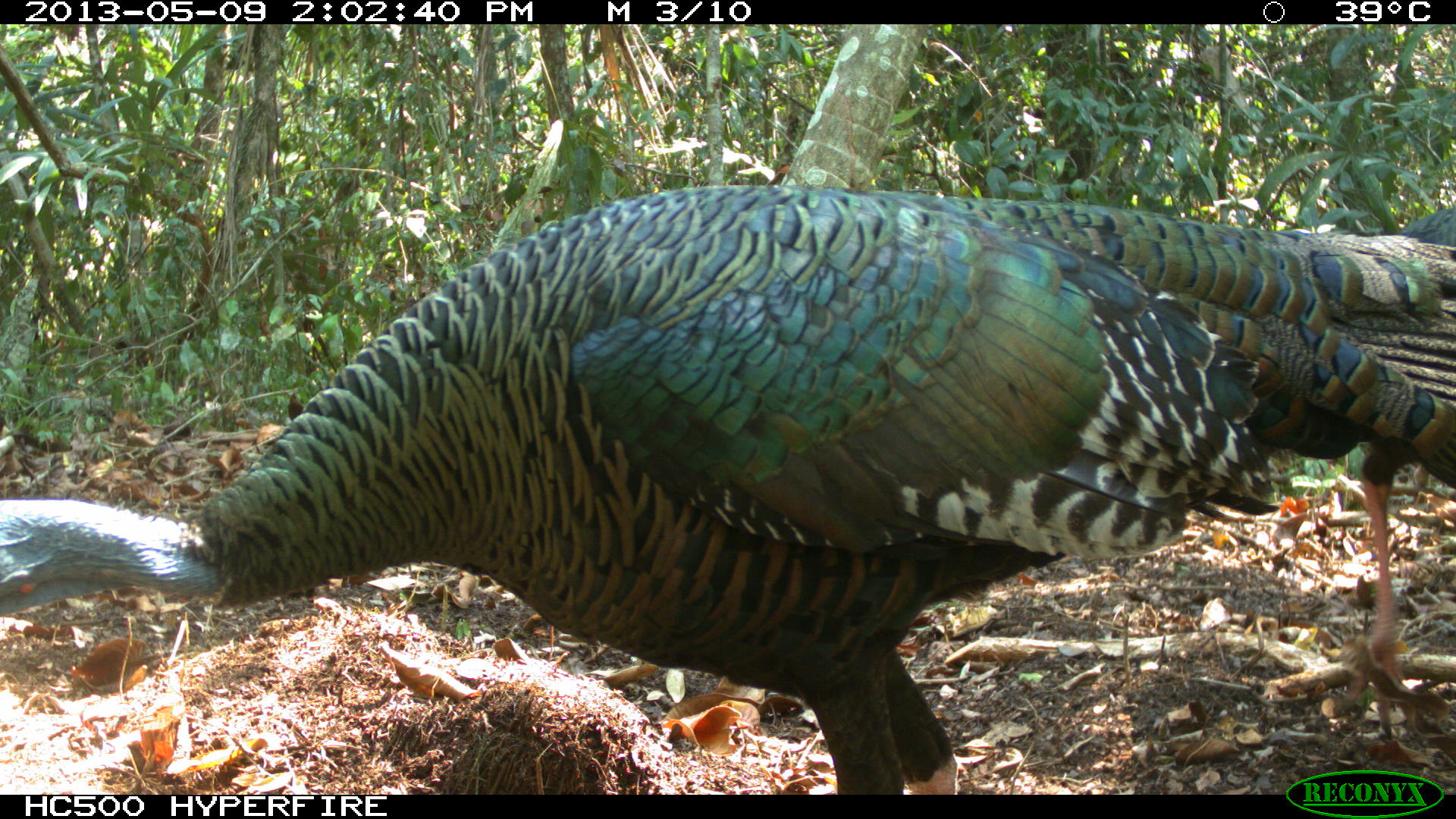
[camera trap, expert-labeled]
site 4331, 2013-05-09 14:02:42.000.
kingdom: Animalia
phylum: Chordata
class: Aves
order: Galliformes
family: Phasianidae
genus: Meleagris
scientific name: Meleagris ocellata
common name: ocellated turkey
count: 2